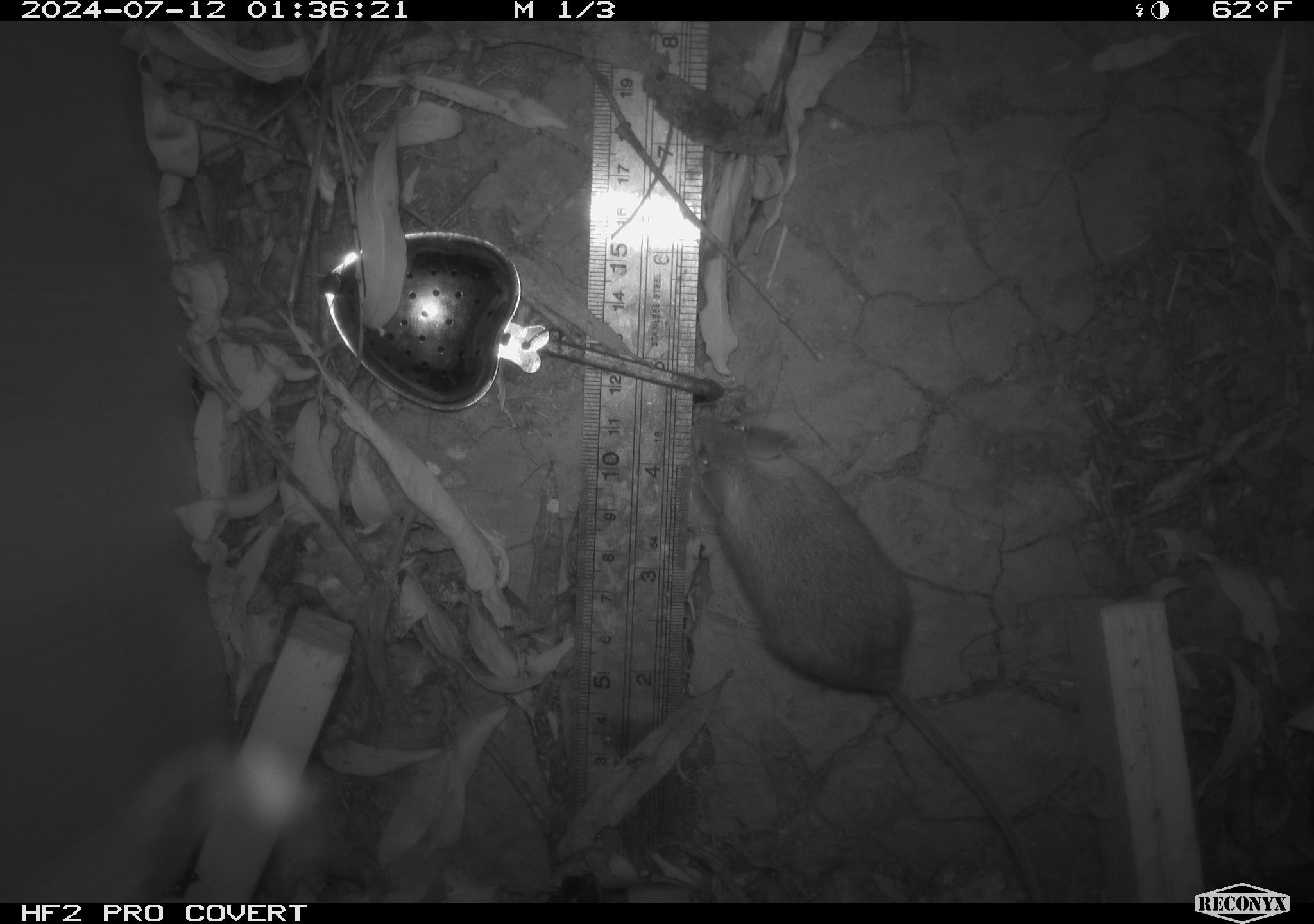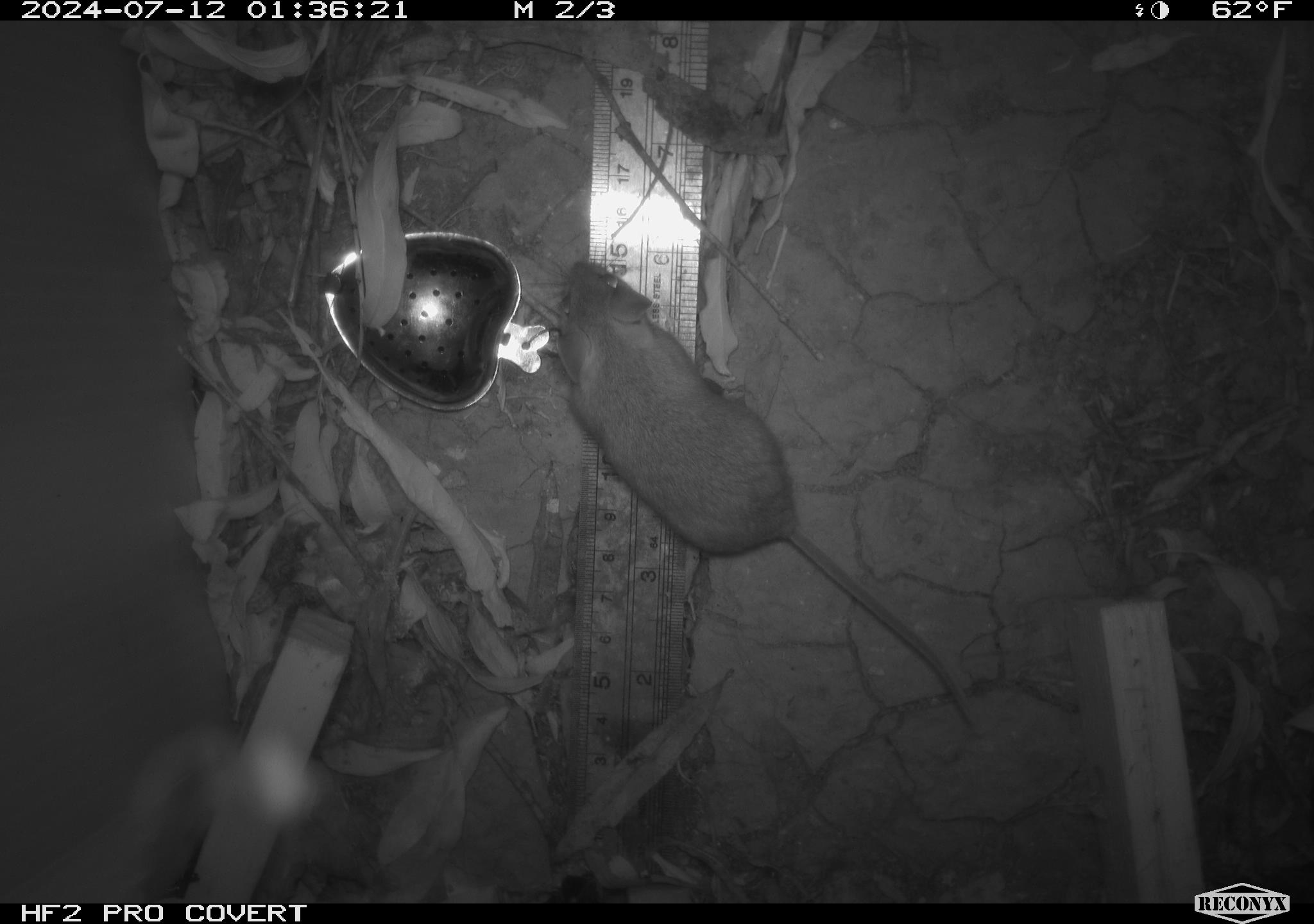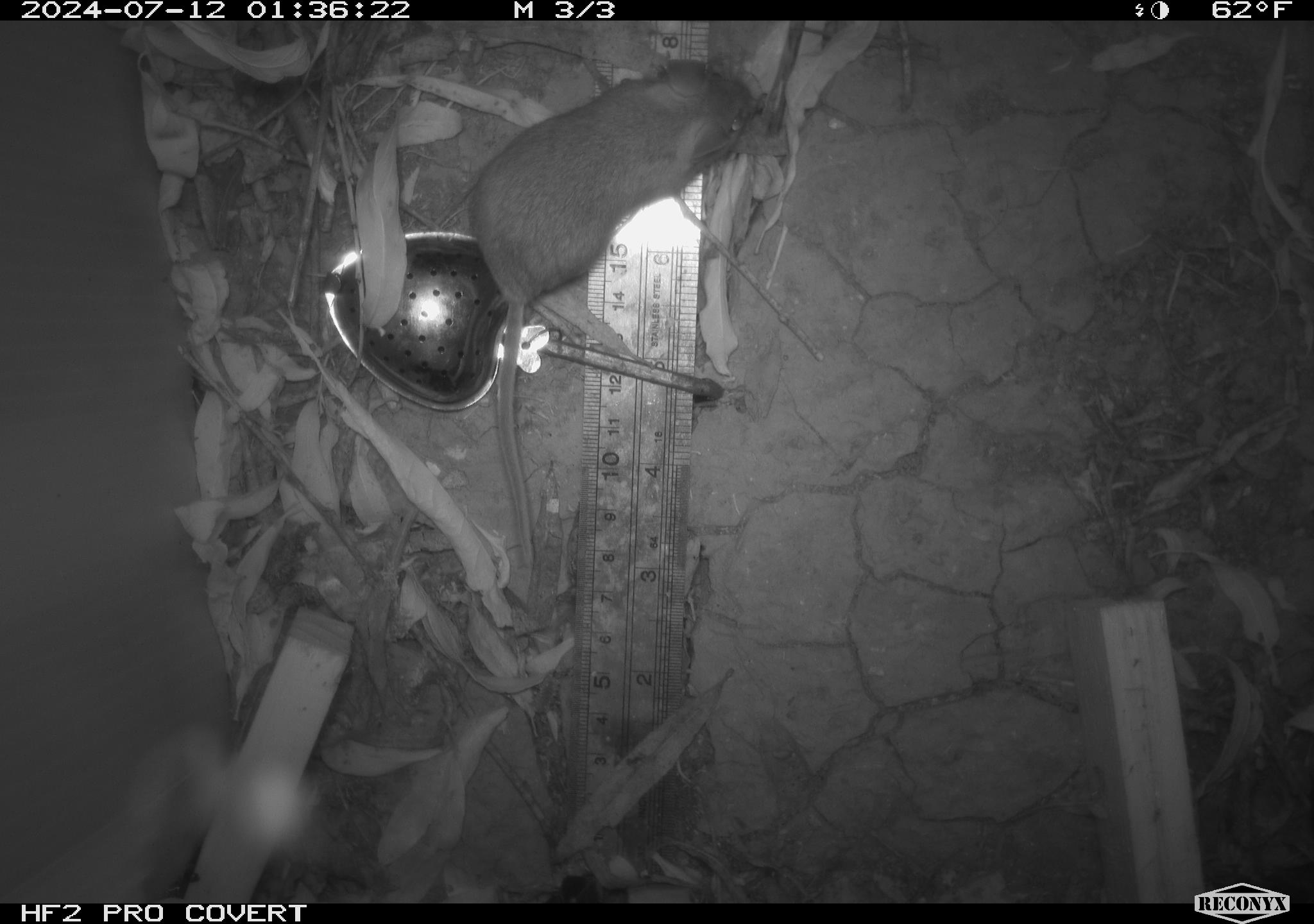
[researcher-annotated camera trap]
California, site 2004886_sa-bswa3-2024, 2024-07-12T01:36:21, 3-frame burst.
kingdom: Animalia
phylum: Chordata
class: Mammalia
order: Rodentia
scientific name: Rodentia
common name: mouse species